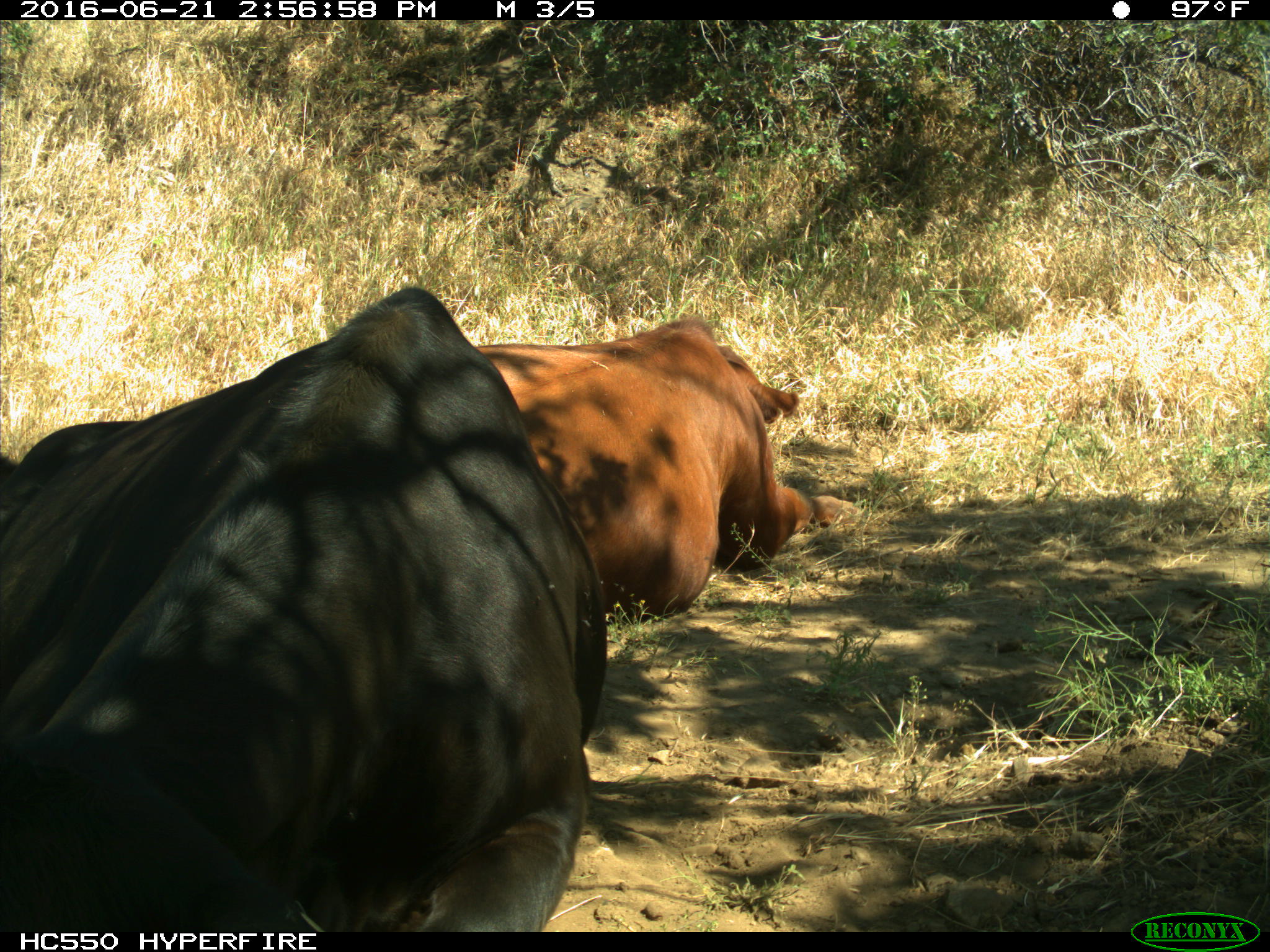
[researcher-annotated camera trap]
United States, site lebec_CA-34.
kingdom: Animalia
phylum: Chordata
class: Mammalia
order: Artiodactyla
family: Bovidae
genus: Bos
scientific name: Bos taurus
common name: domestic cow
Bos taurus (domestic cow).